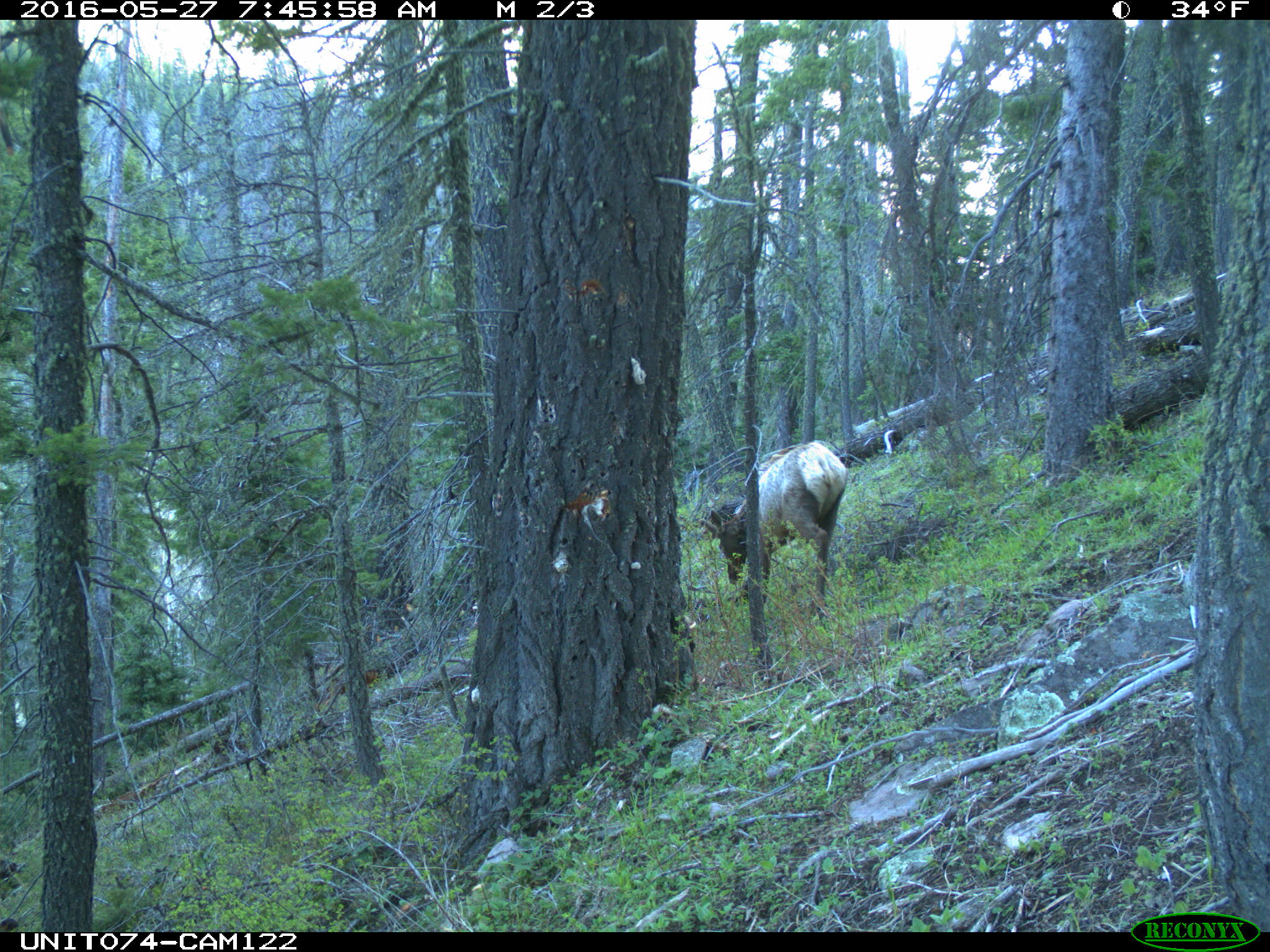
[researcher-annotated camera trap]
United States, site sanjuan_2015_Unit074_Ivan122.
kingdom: Animalia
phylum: Chordata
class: Mammalia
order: Artiodactyla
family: Cervidae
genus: Cervus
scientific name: Cervus elaphus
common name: red deer